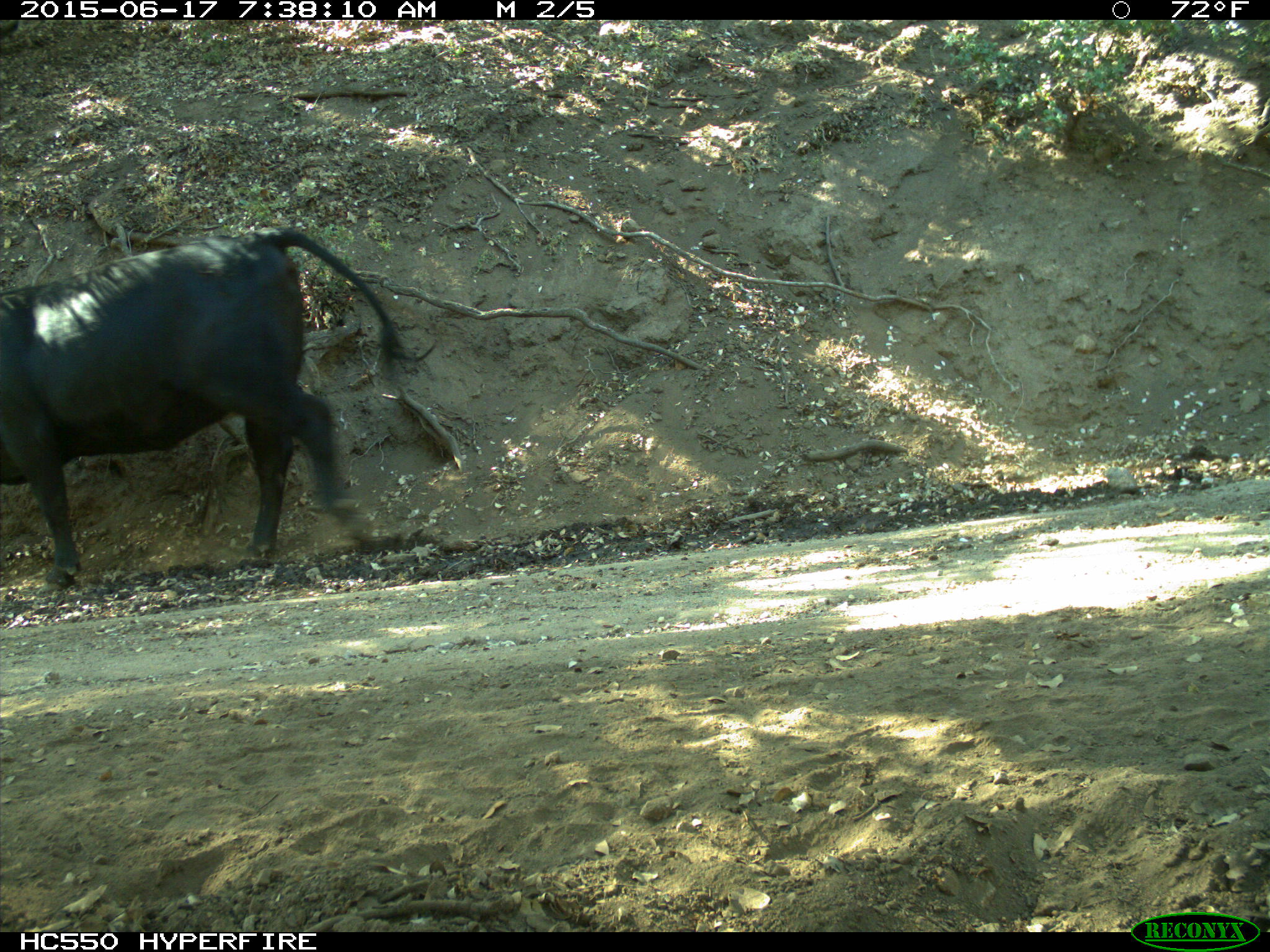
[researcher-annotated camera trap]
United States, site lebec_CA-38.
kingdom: Animalia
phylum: Chordata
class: Mammalia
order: Artiodactyla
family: Bovidae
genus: Bos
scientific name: Bos taurus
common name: domestic cow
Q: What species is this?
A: Bos taurus (domestic cow).